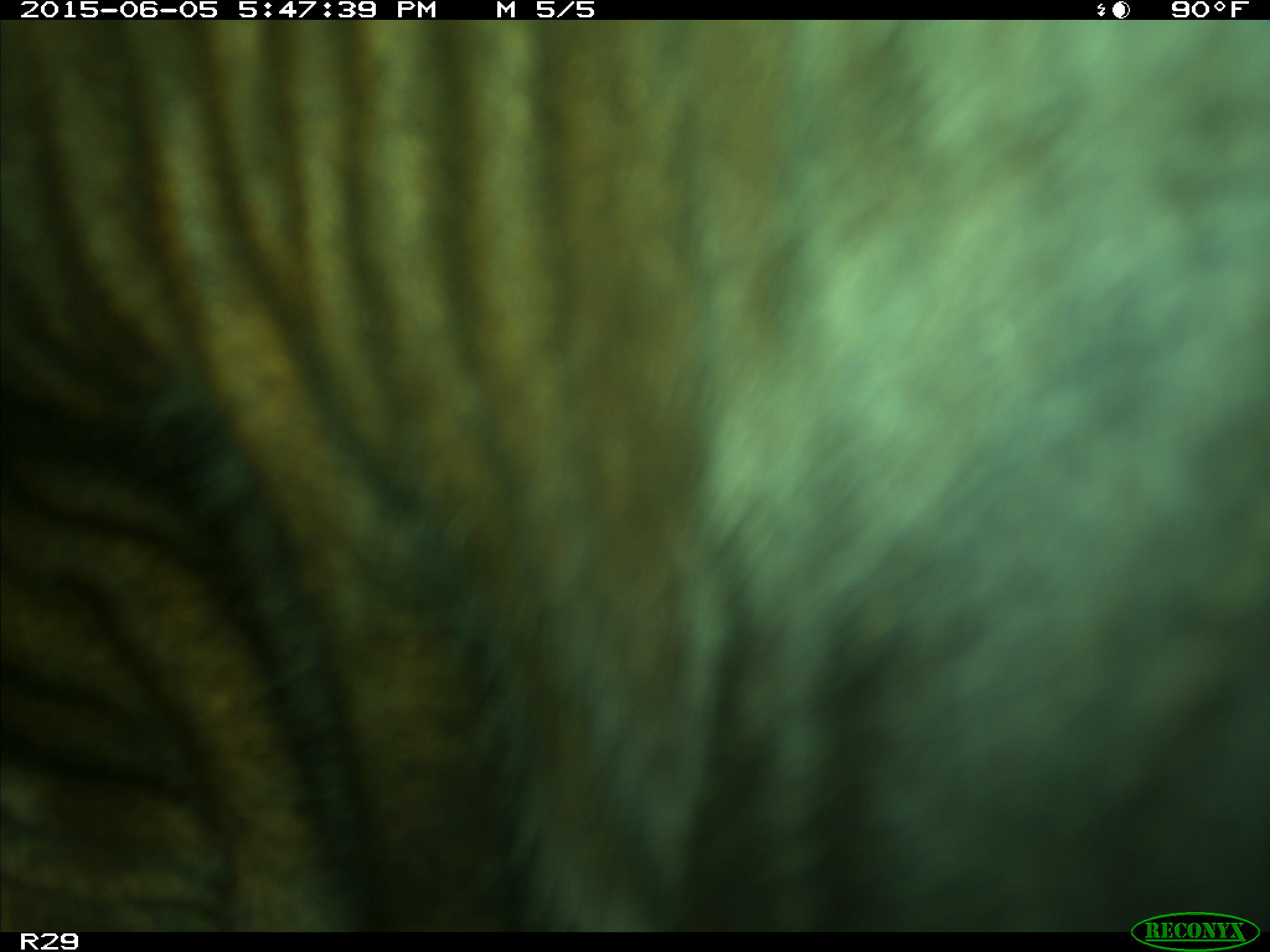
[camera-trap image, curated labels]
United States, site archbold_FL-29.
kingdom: Animalia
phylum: Chordata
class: Mammalia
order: Artiodactyla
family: Bovidae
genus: Bos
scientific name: Bos taurus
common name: domestic cow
Bos taurus (domestic cow).